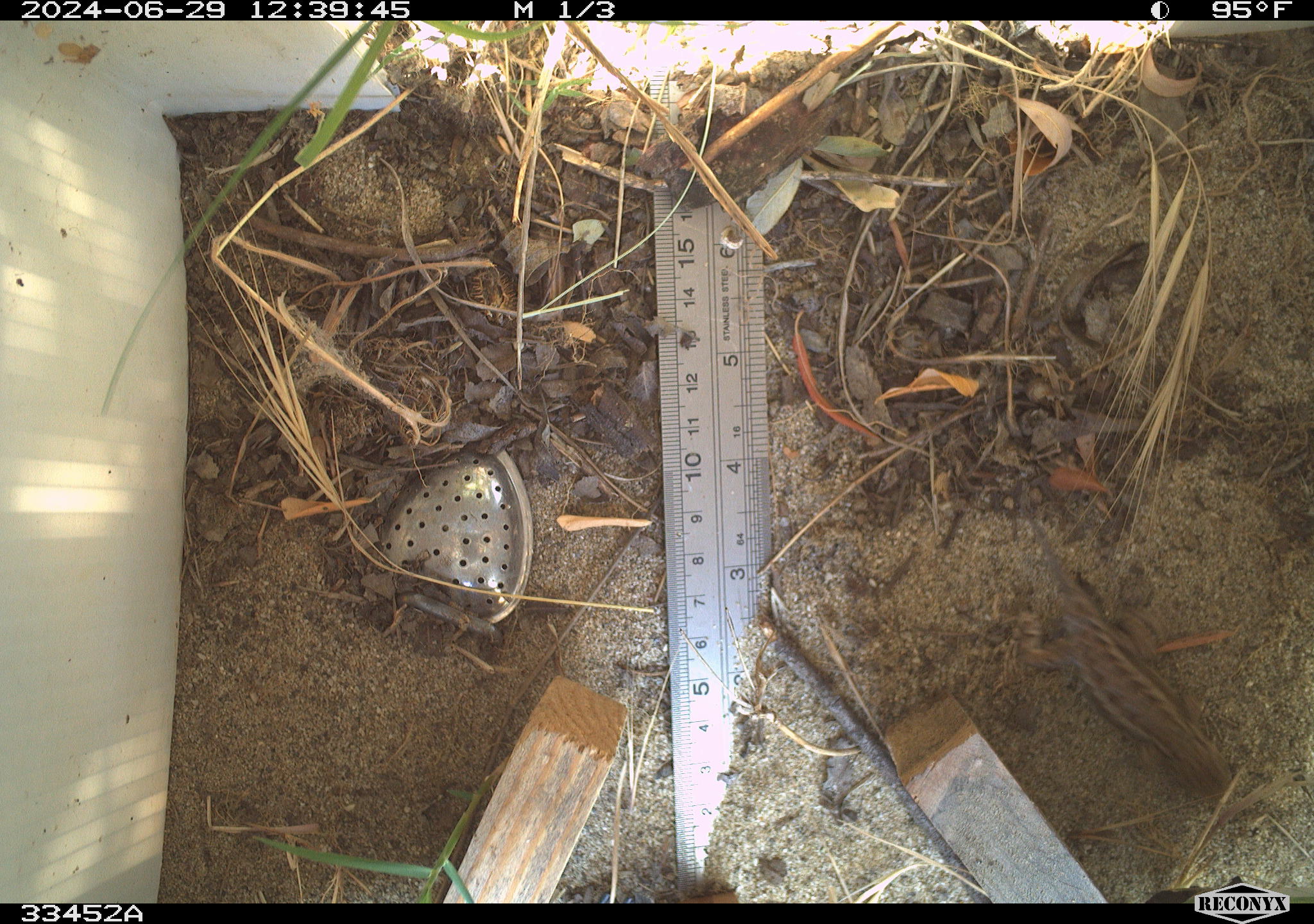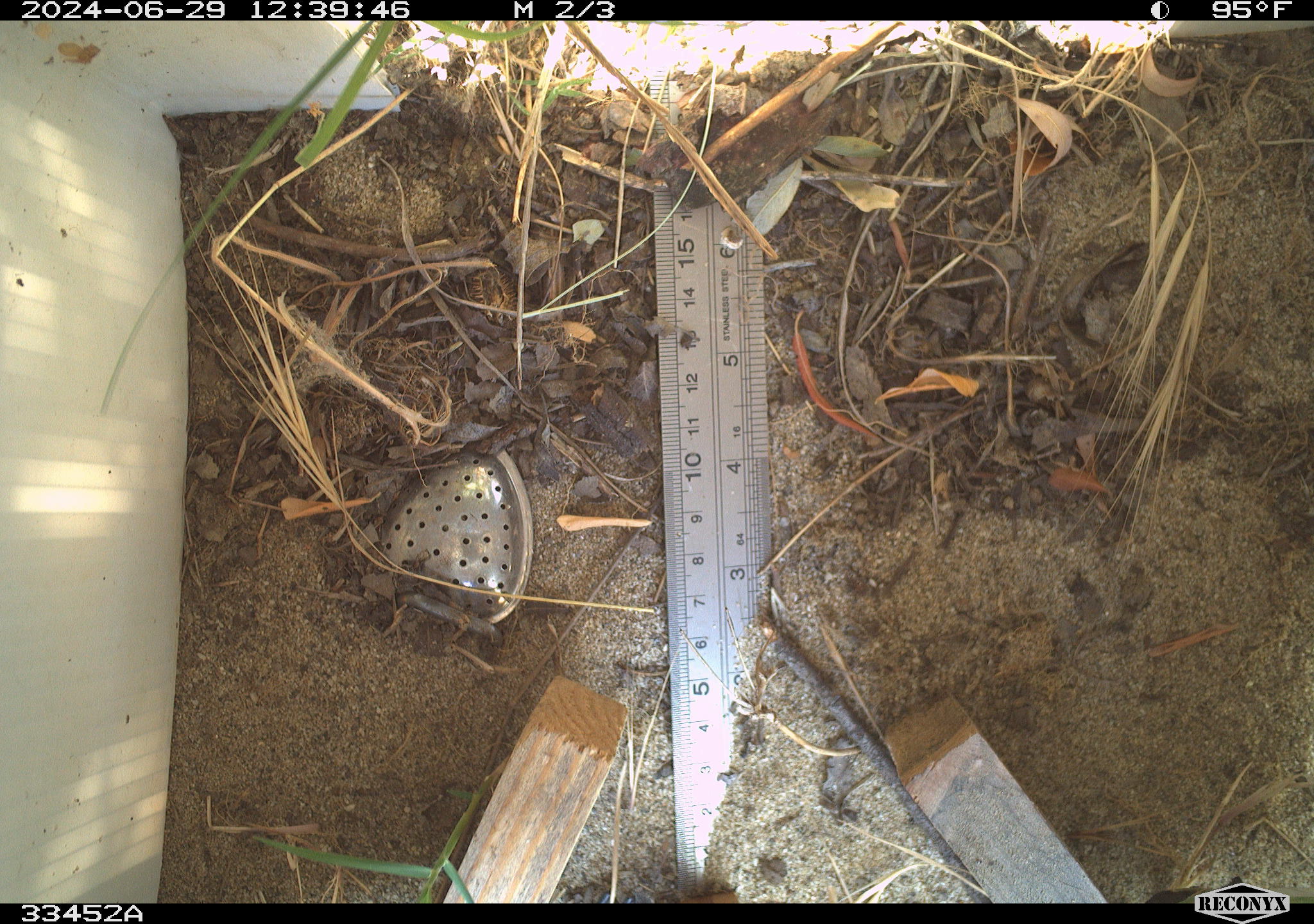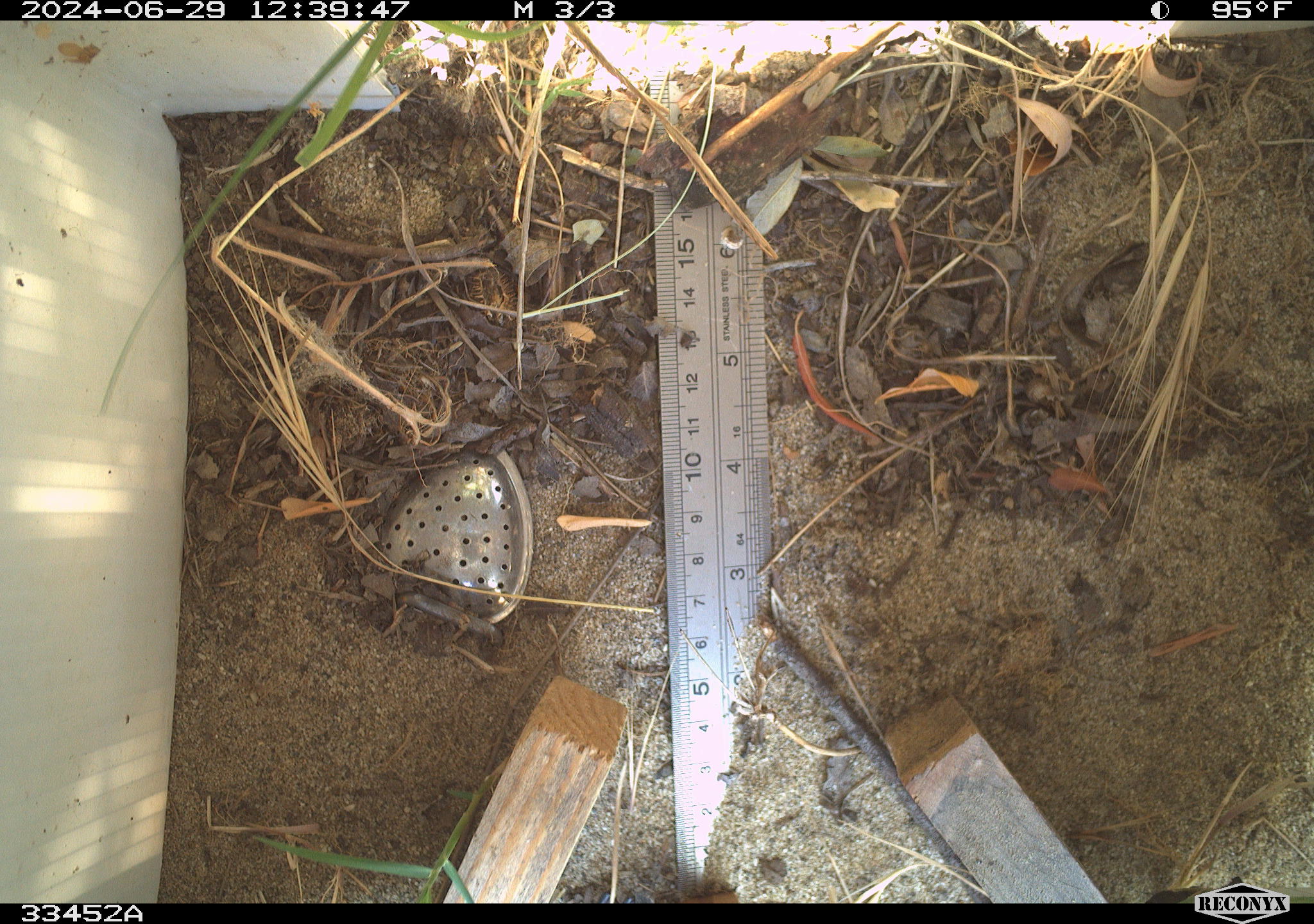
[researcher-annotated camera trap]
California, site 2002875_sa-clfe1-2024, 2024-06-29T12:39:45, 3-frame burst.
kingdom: Animalia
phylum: Chordata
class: Reptilia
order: Squamata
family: Phrynosomatidae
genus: Sceloporus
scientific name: Sceloporus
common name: spiny lizards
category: sceloporus species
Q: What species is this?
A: Sceloporus species (spiny lizards) (Sceloporus).